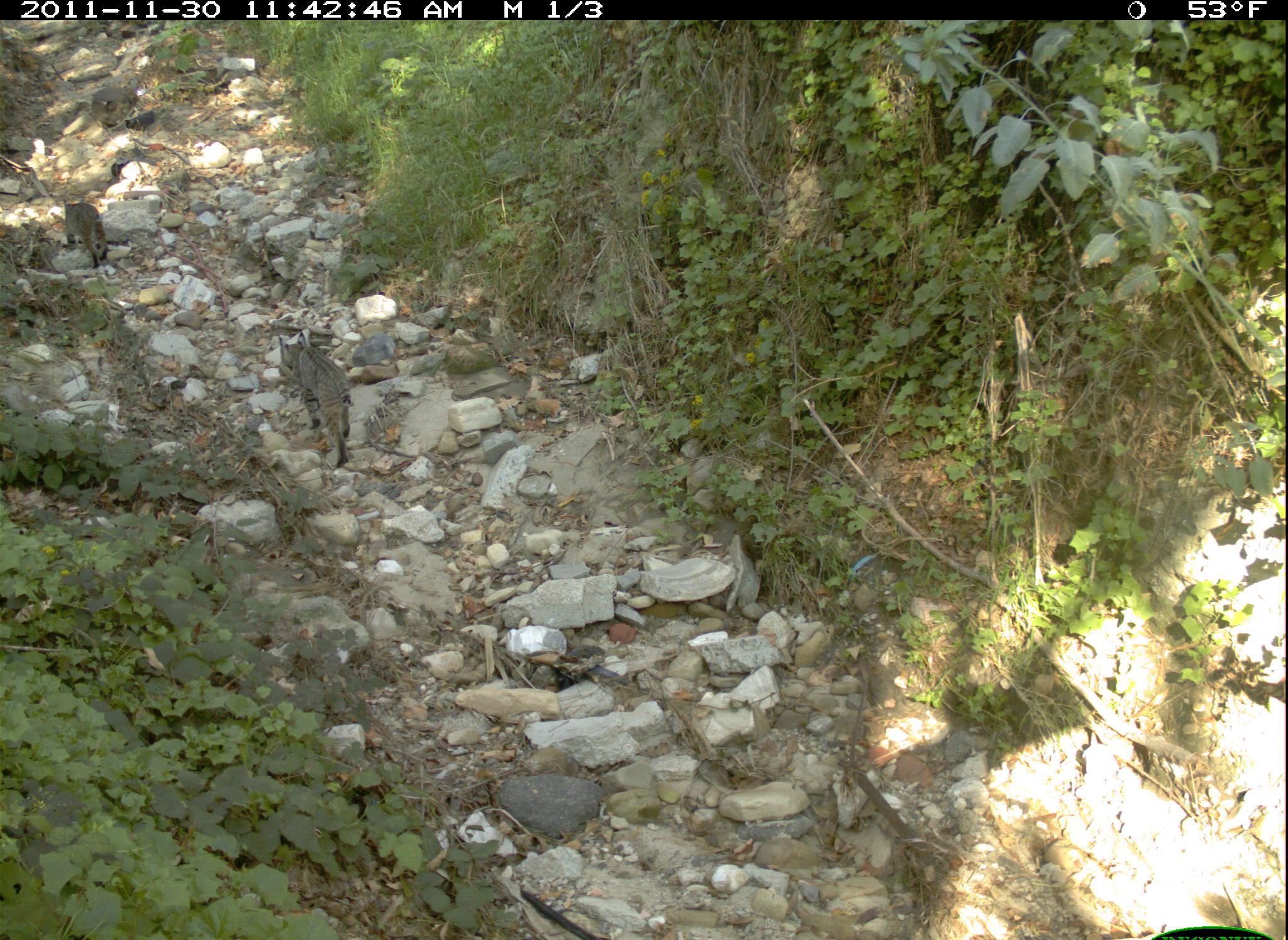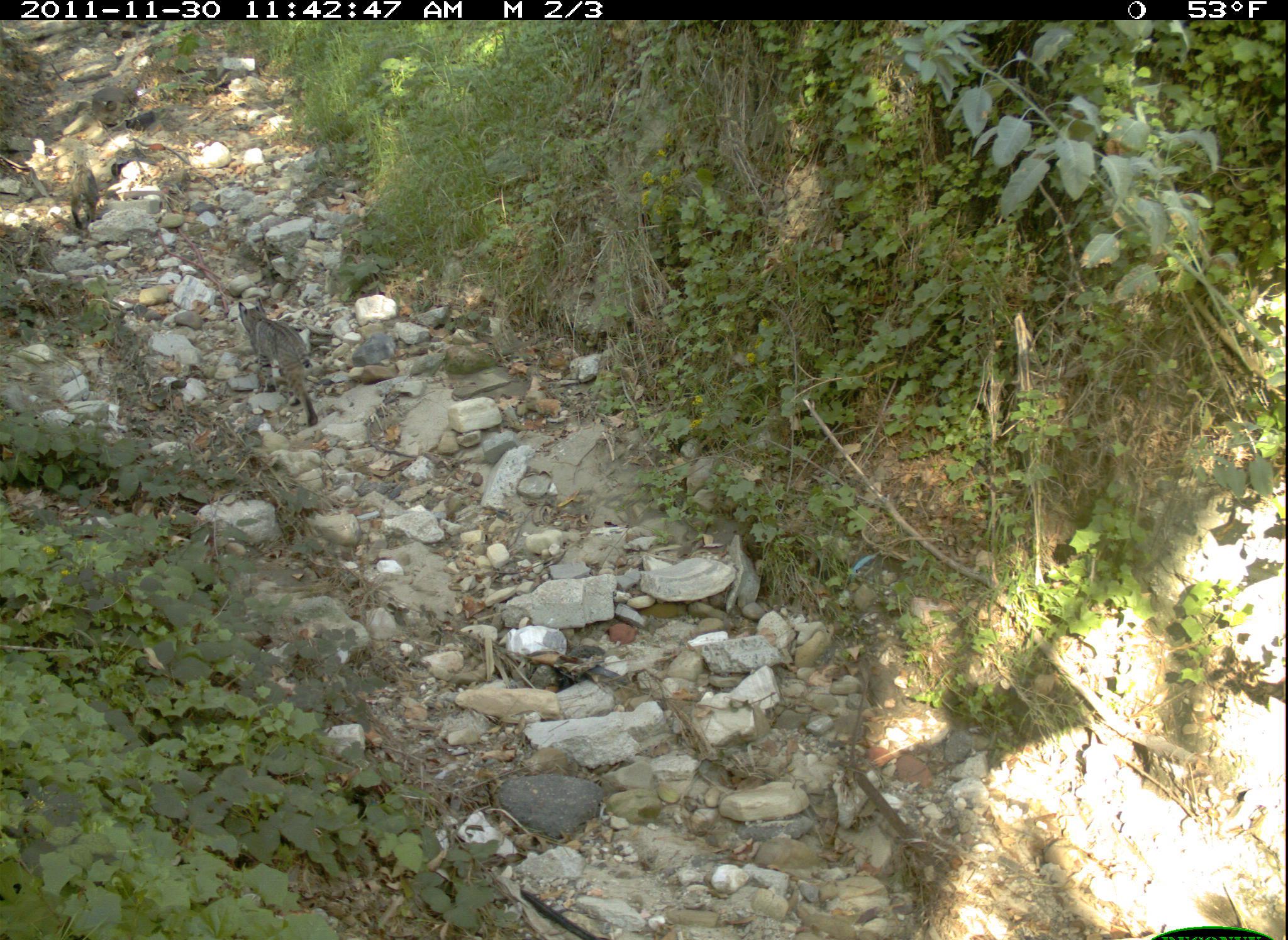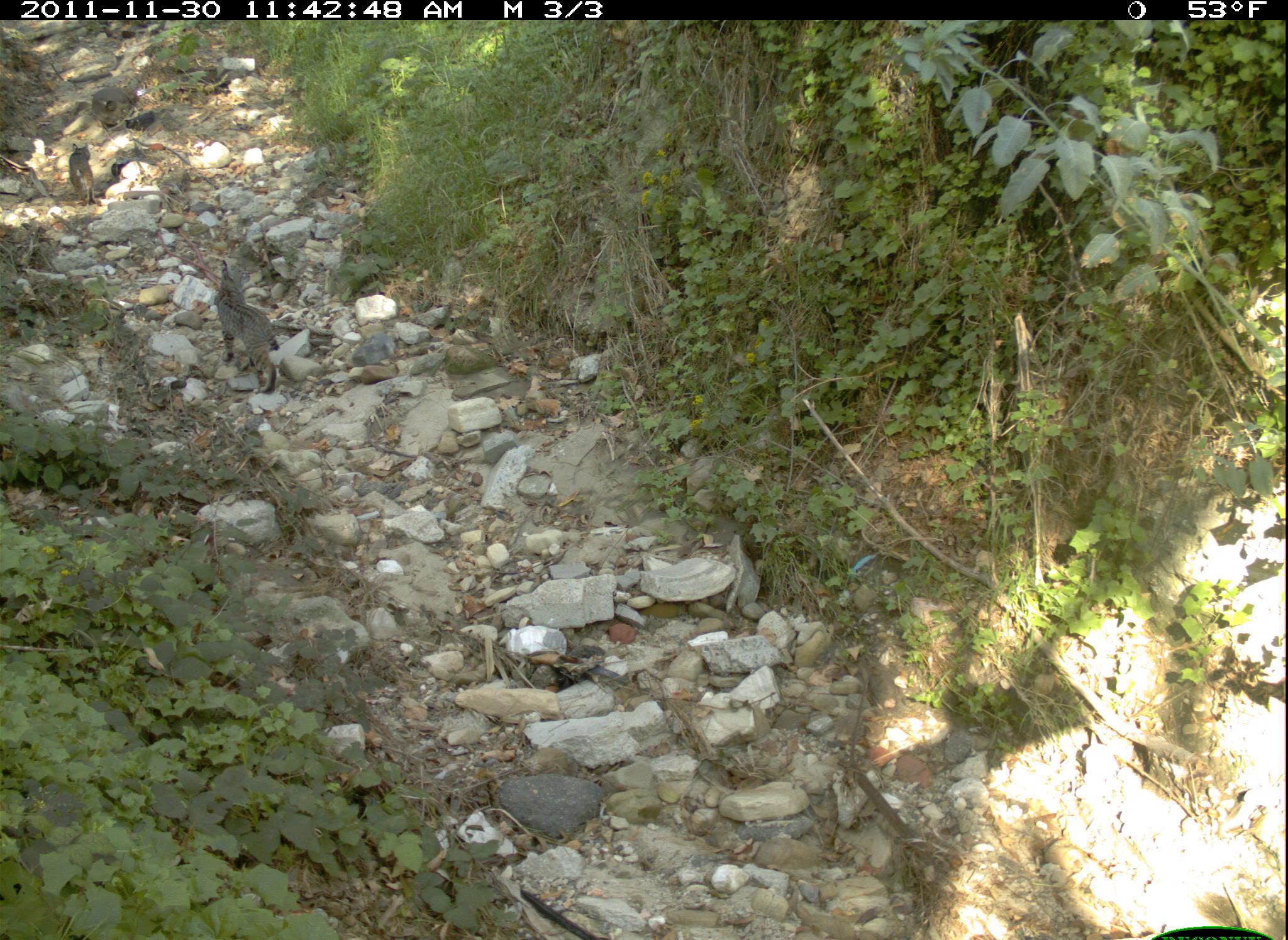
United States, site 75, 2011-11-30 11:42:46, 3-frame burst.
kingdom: Animalia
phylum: Chordata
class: Mammalia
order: Carnivora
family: Felidae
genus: Lynx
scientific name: Lynx rufus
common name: bobcat